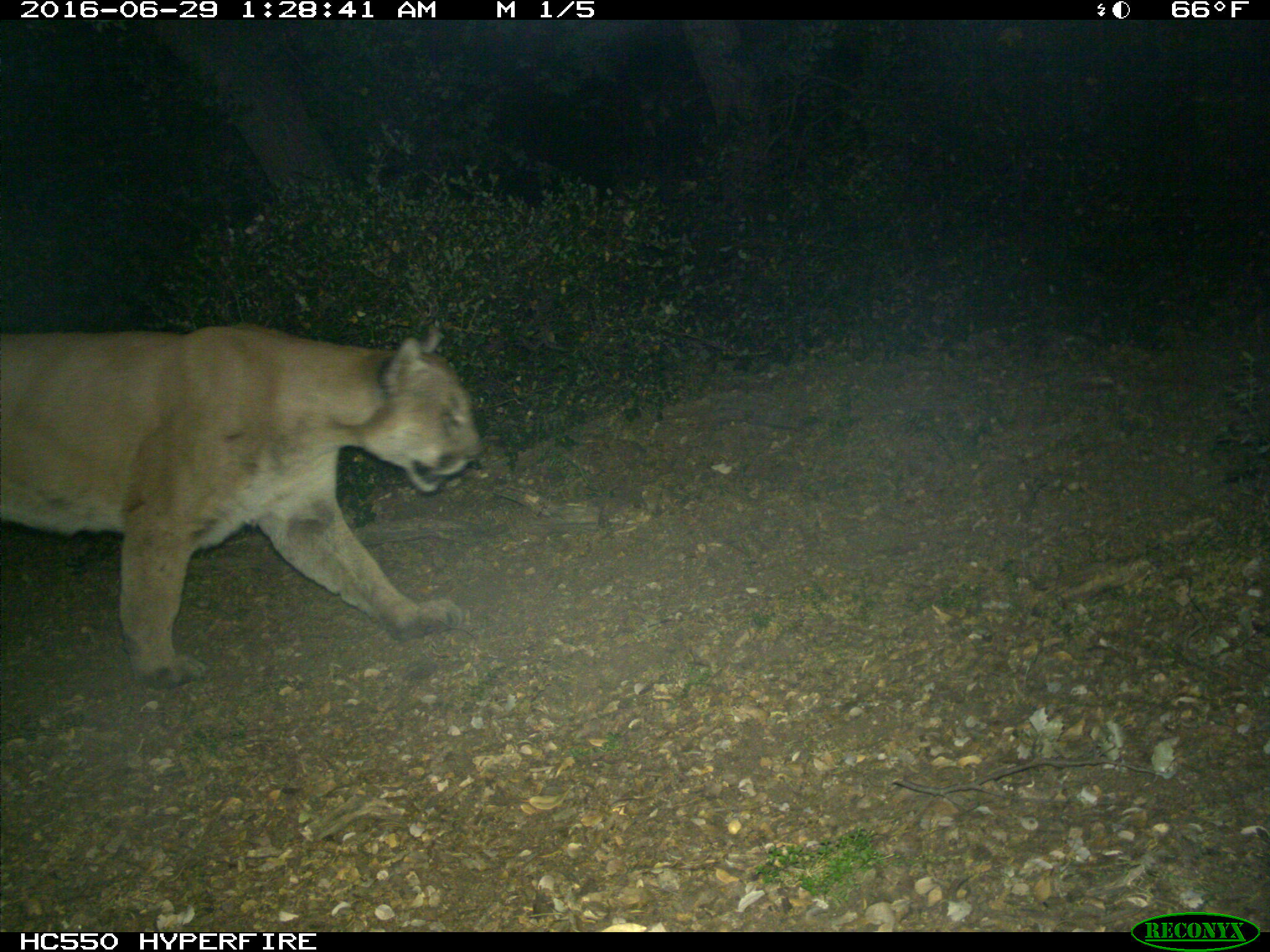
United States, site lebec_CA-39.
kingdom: Animalia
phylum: Chordata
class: Mammalia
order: Carnivora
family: Felidae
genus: Puma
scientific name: Puma concolor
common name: mountain lion